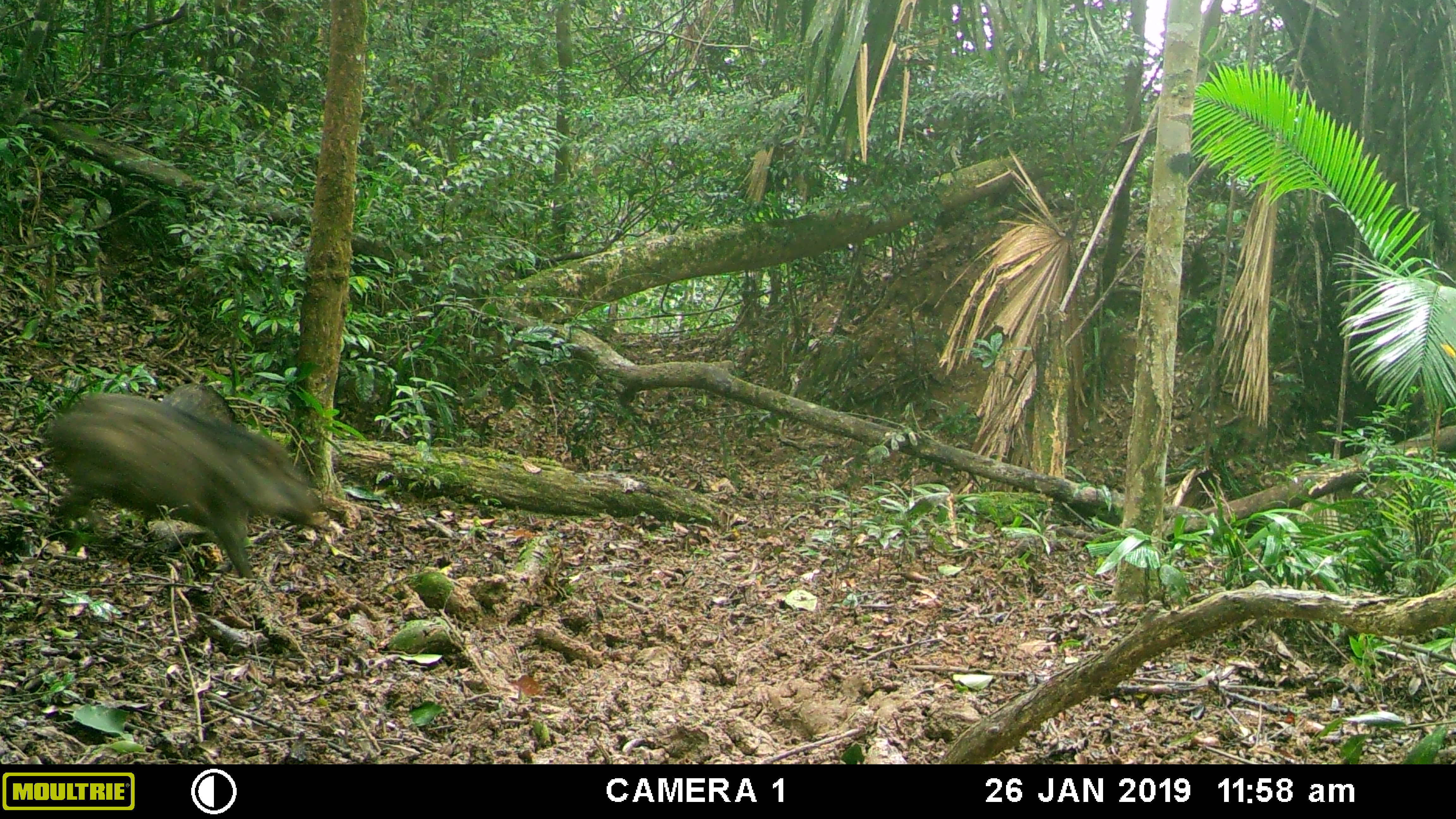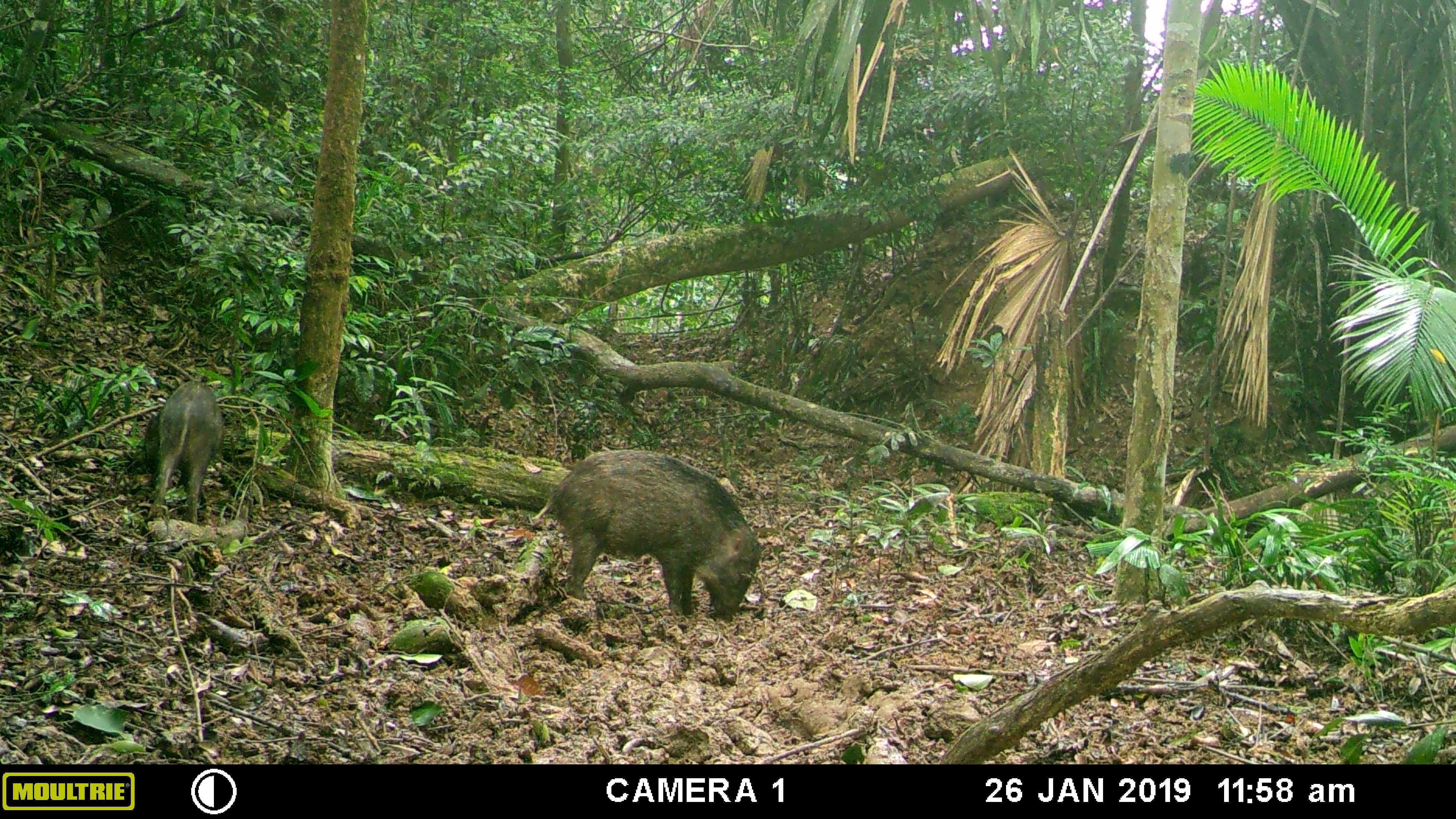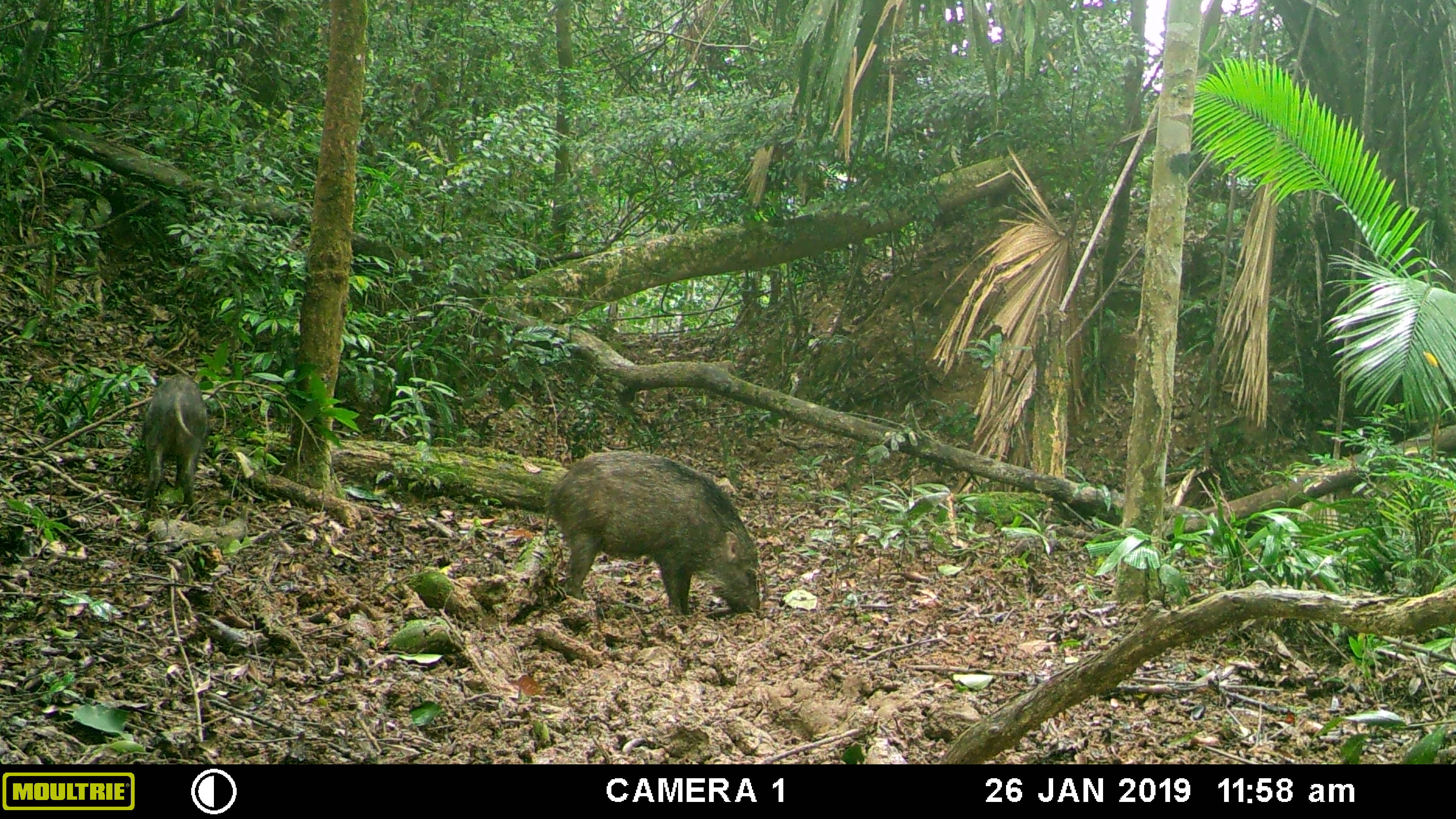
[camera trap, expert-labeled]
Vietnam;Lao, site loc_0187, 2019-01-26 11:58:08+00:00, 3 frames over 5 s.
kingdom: Animalia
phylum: Chordata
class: Mammalia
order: Artiodactyla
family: Suidae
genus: Sus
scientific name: Sus scrofa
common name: eurasian wild pig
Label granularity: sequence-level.